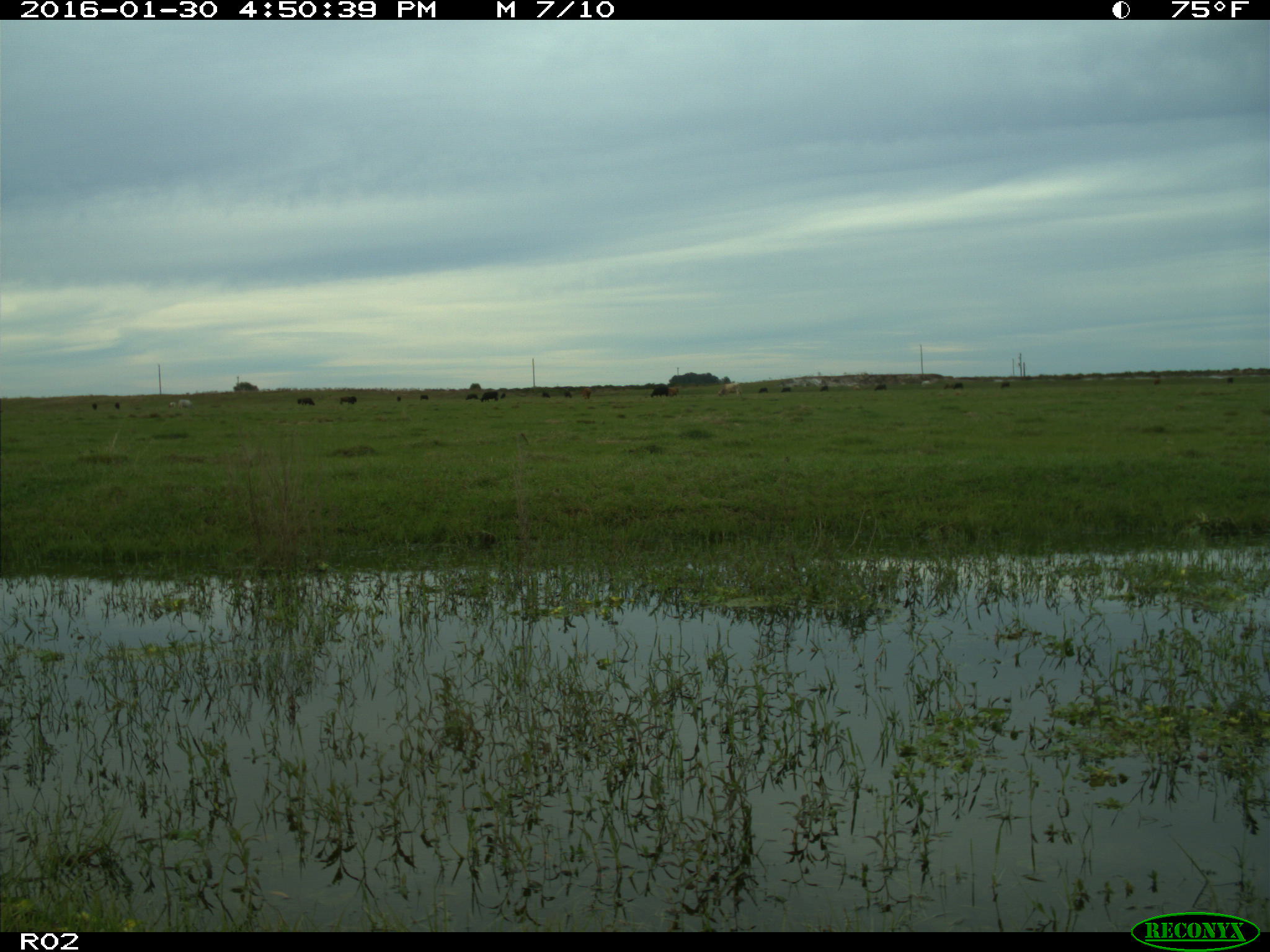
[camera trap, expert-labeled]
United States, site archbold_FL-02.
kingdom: Animalia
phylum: Chordata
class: Mammalia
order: Artiodactyla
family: Bovidae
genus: Bos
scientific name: Bos taurus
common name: domestic cow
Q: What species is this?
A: Bos taurus (domestic cow).